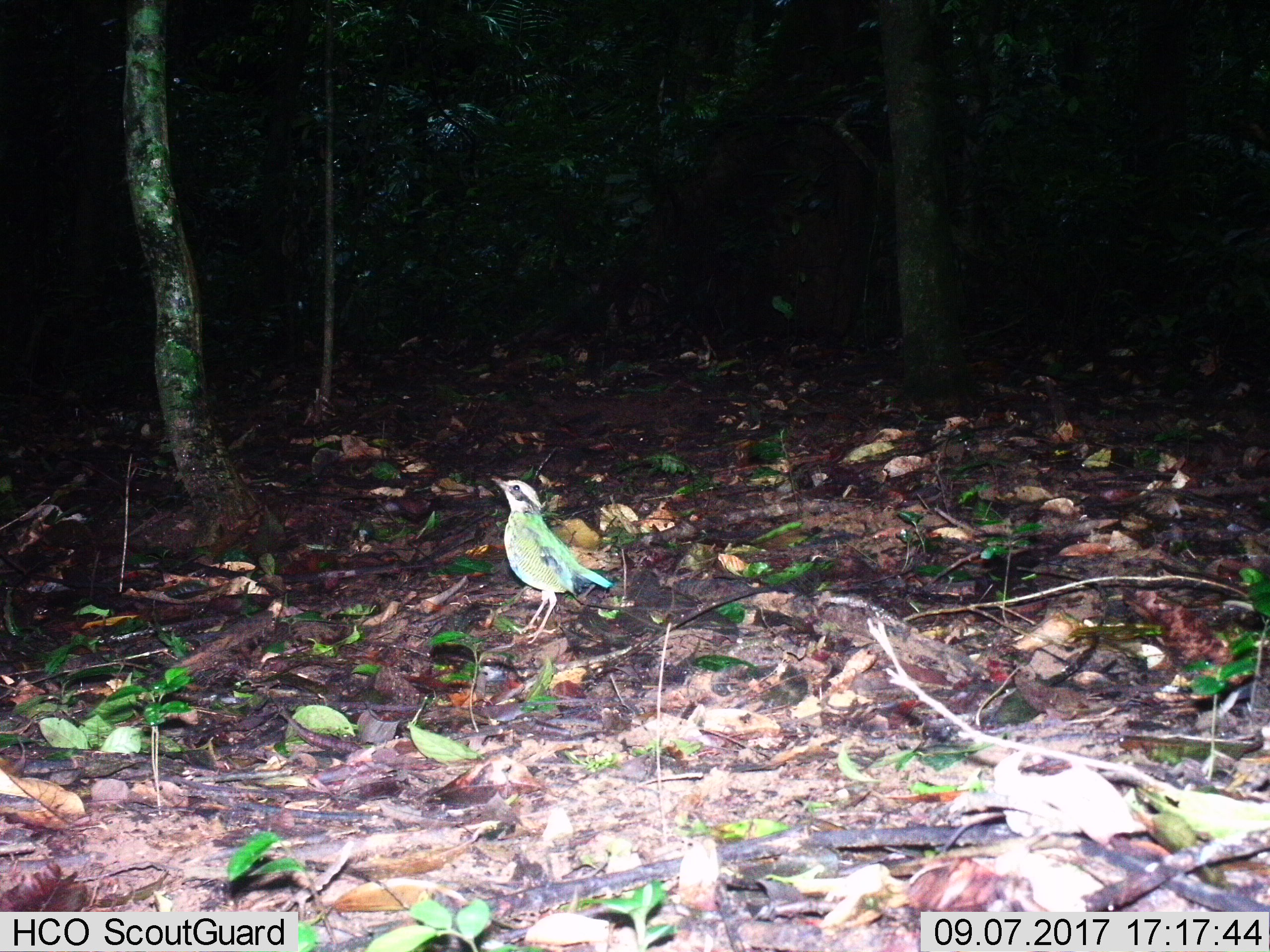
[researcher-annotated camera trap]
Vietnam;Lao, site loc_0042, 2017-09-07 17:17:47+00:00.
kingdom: Animalia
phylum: Chordata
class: Aves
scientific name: Aves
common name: bird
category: unidentified bird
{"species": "unidentified bird (bird) (Aves)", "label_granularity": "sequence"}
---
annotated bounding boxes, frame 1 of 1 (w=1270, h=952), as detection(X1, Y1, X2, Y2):
unidentified bird: detection(490, 476, 614, 644)